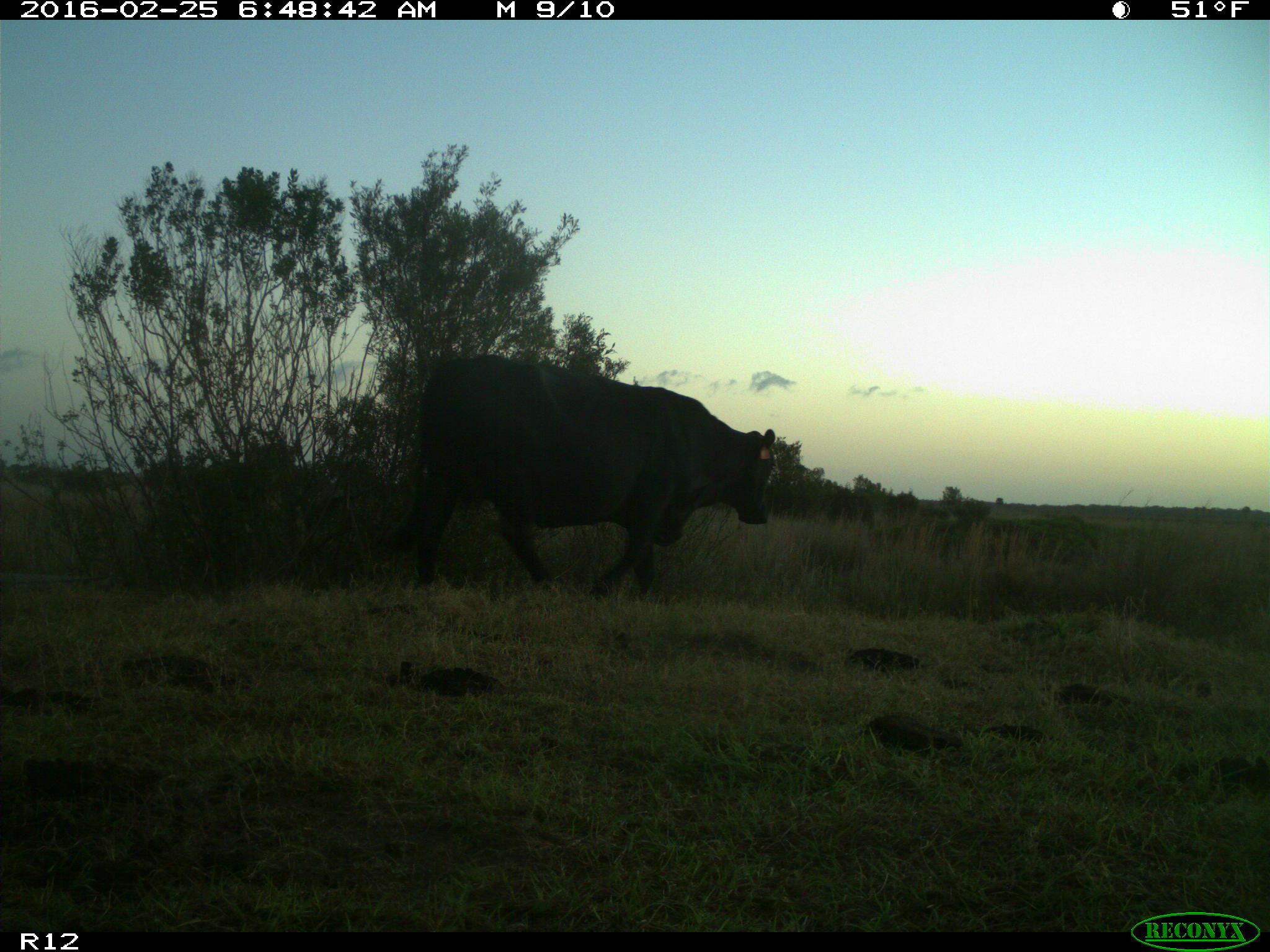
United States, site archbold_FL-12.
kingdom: Animalia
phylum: Chordata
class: Mammalia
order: Artiodactyla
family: Bovidae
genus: Bos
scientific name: Bos taurus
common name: domestic cow